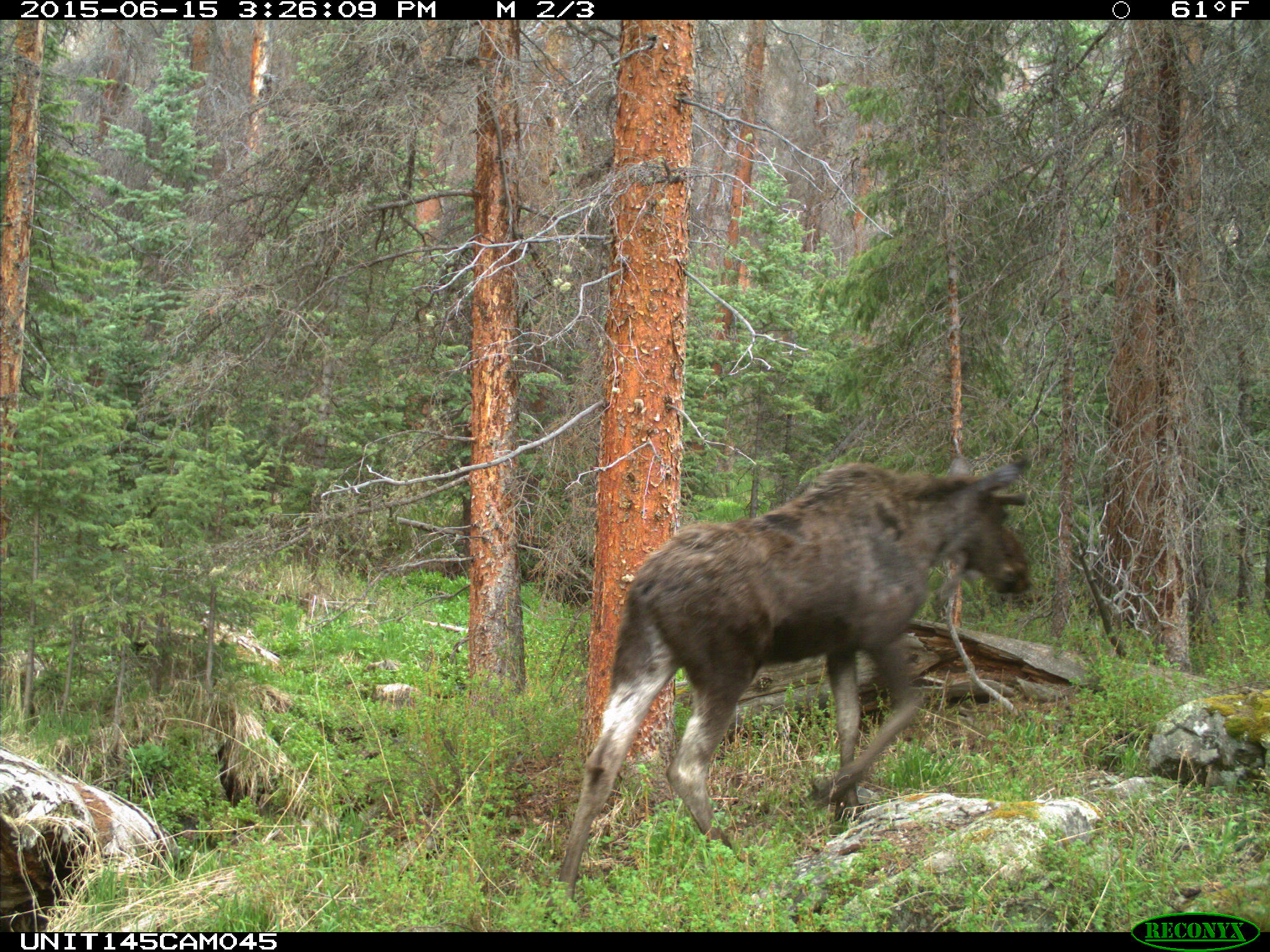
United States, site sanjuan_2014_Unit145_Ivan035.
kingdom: Animalia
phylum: Chordata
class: Mammalia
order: Artiodactyla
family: Cervidae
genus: Alces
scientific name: Alces alces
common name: moose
Alces alces (moose).